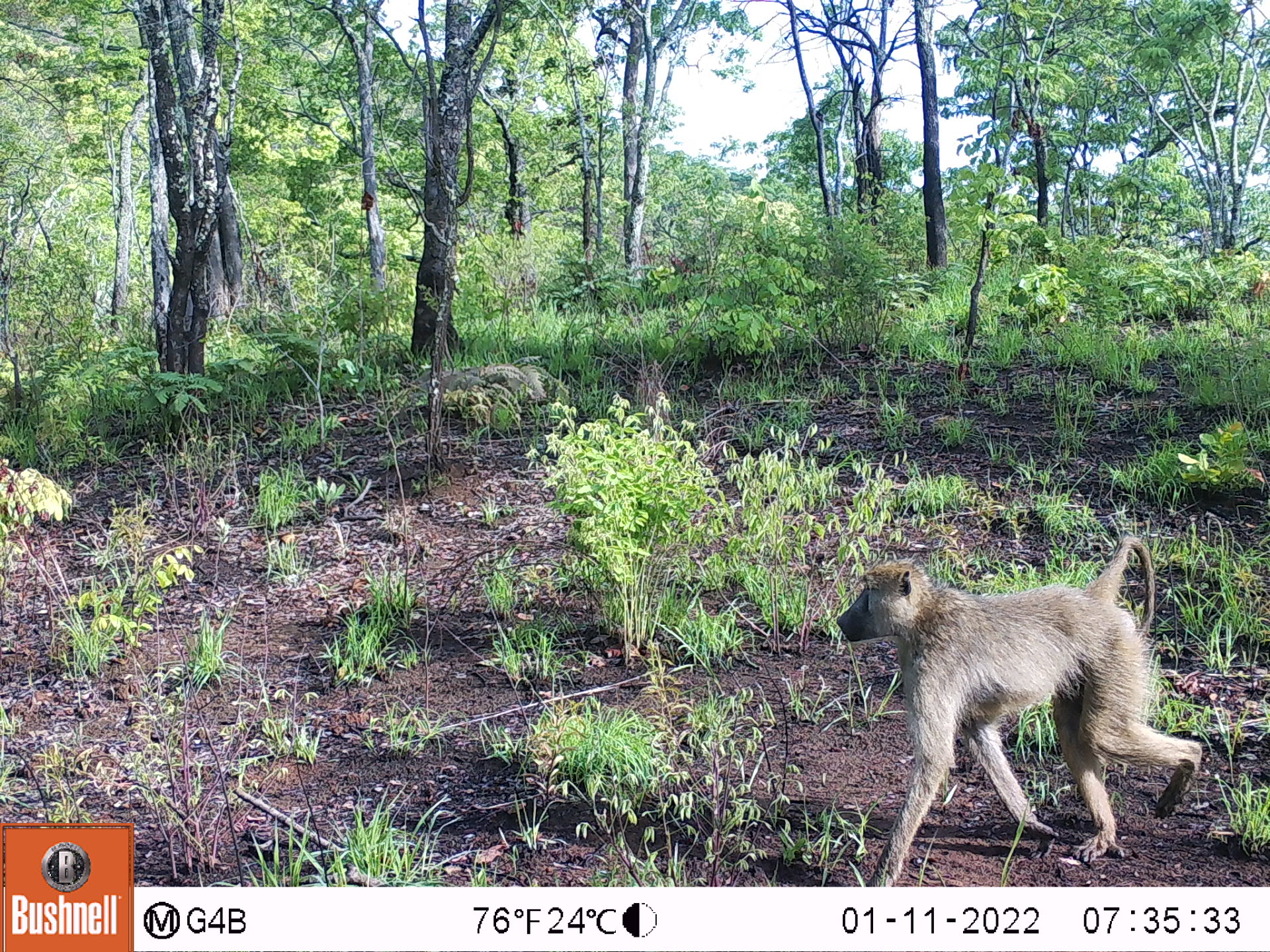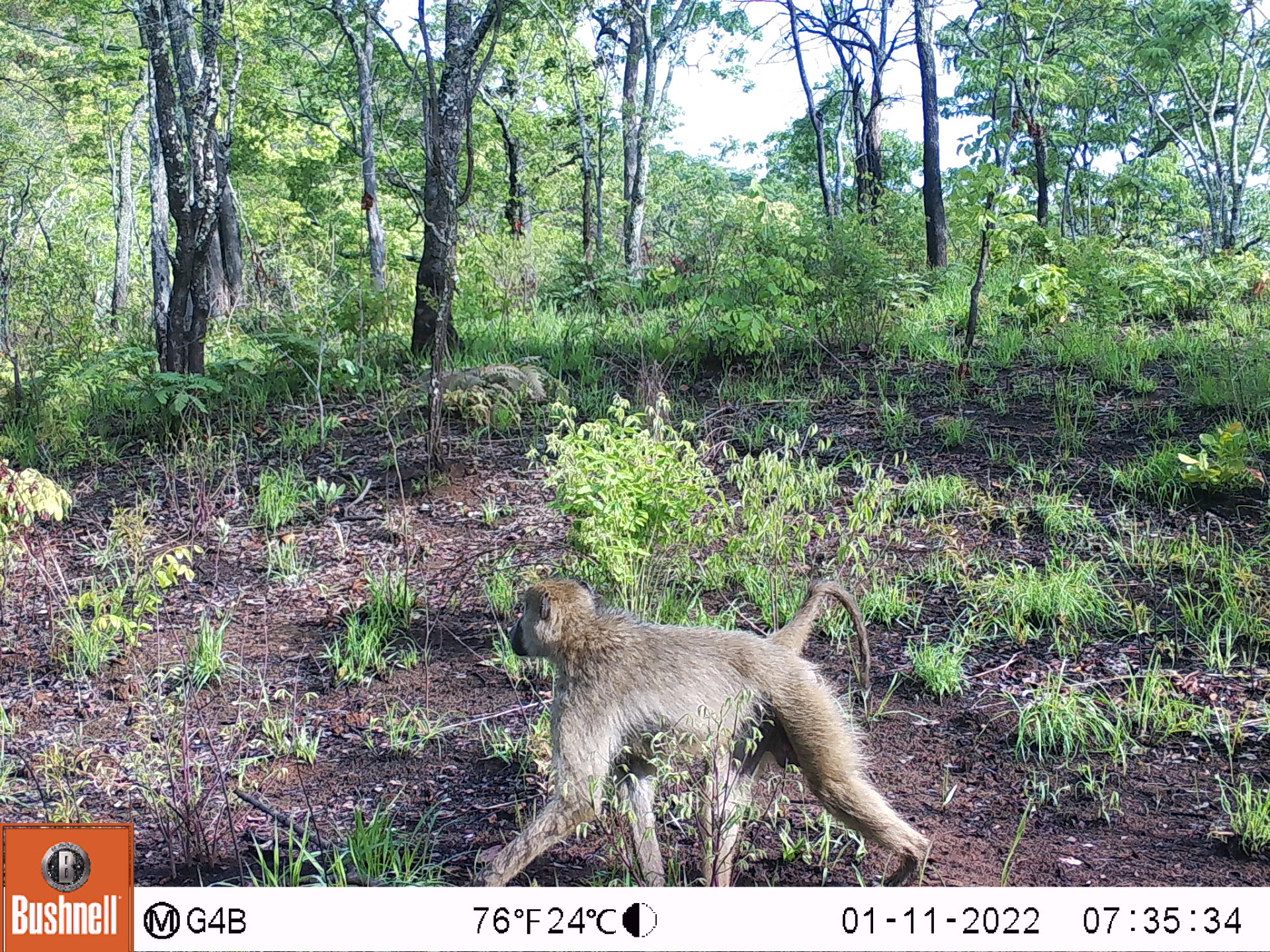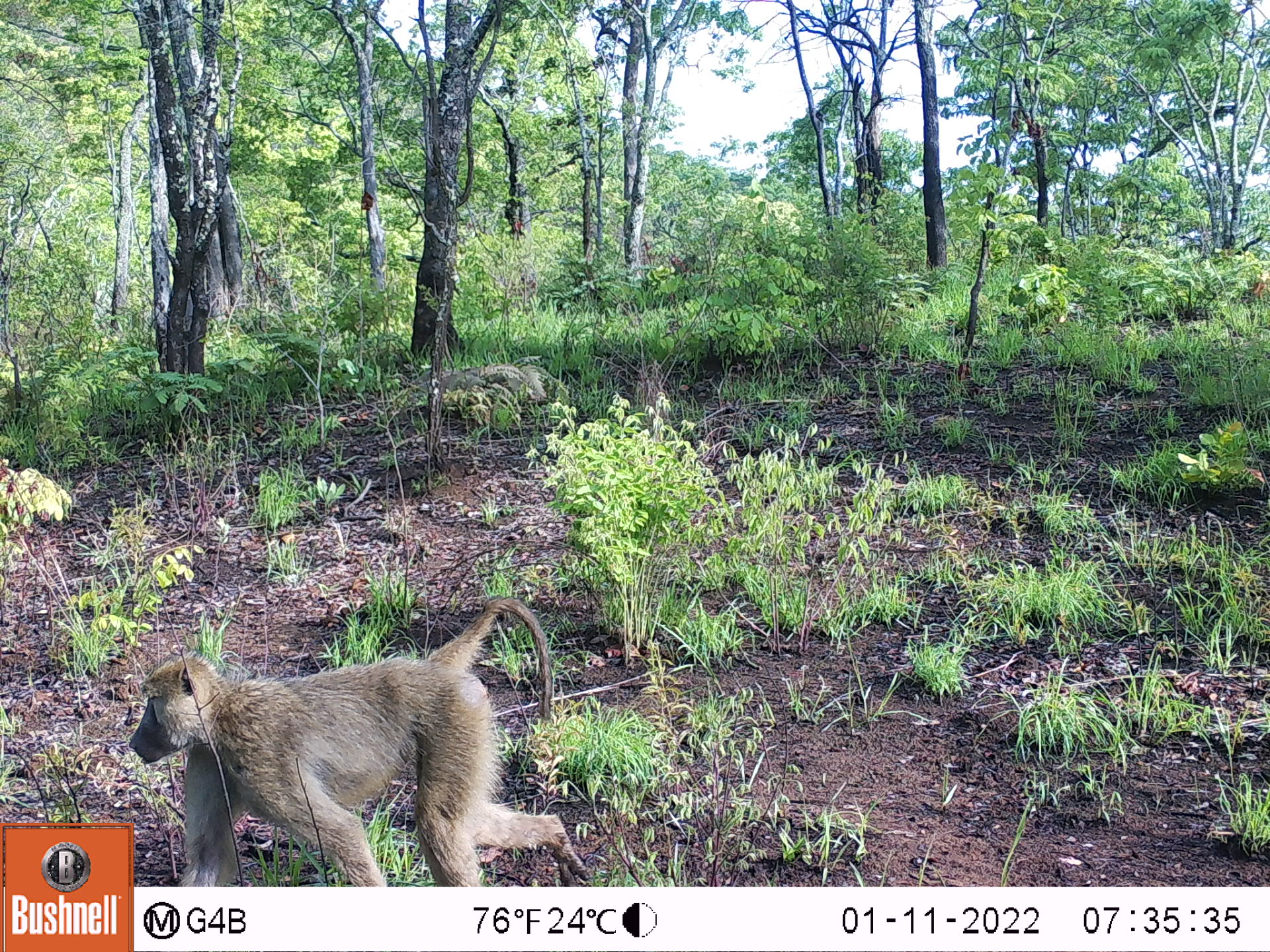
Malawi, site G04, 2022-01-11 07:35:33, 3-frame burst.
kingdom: Animalia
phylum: Chordata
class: Mammalia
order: Primates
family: Cercopithecidae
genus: Papio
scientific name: Papio cynocephalus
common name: yellow baboon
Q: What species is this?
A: Yellow baboon (Papio cynocephalus).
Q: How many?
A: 1.